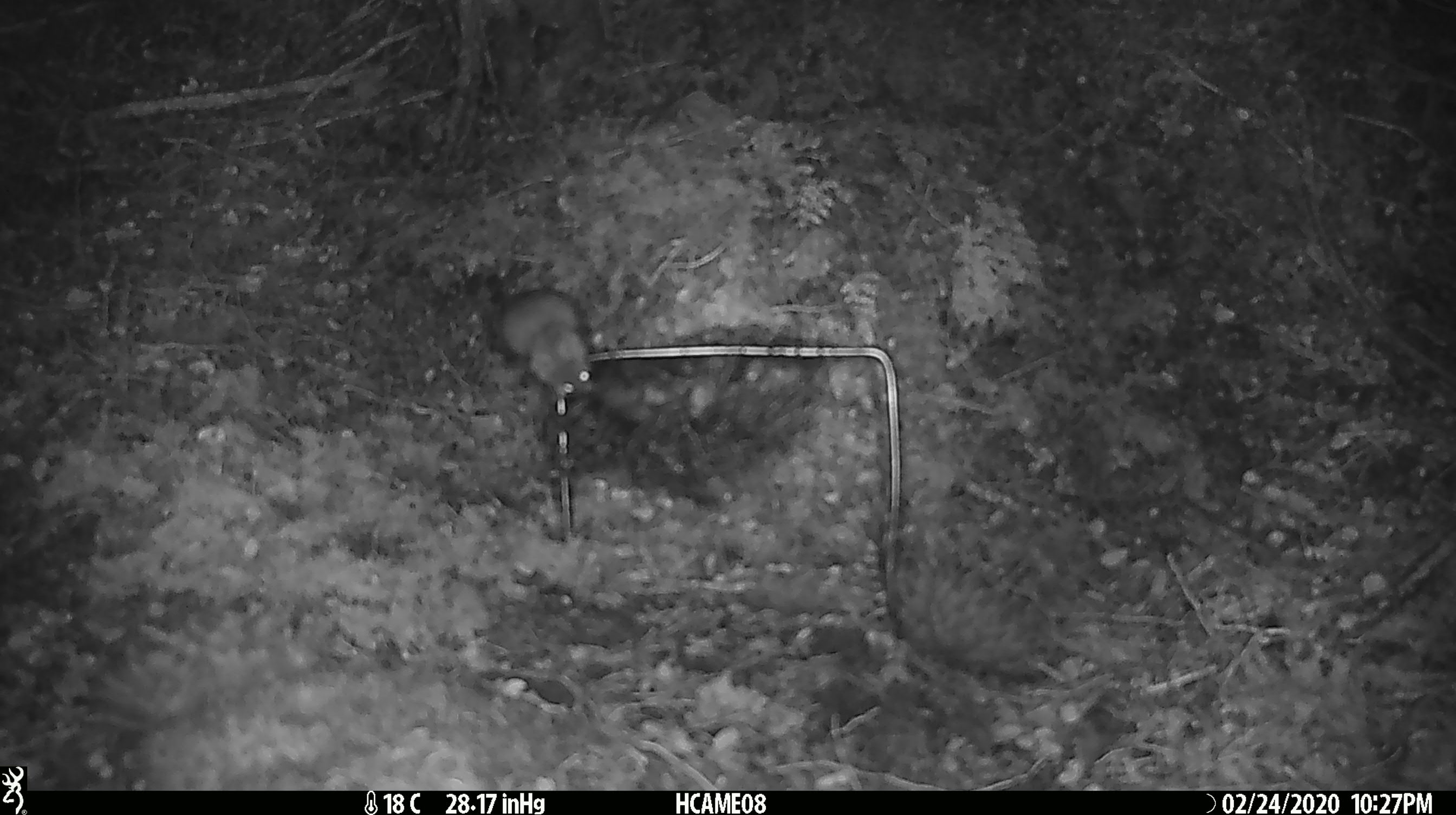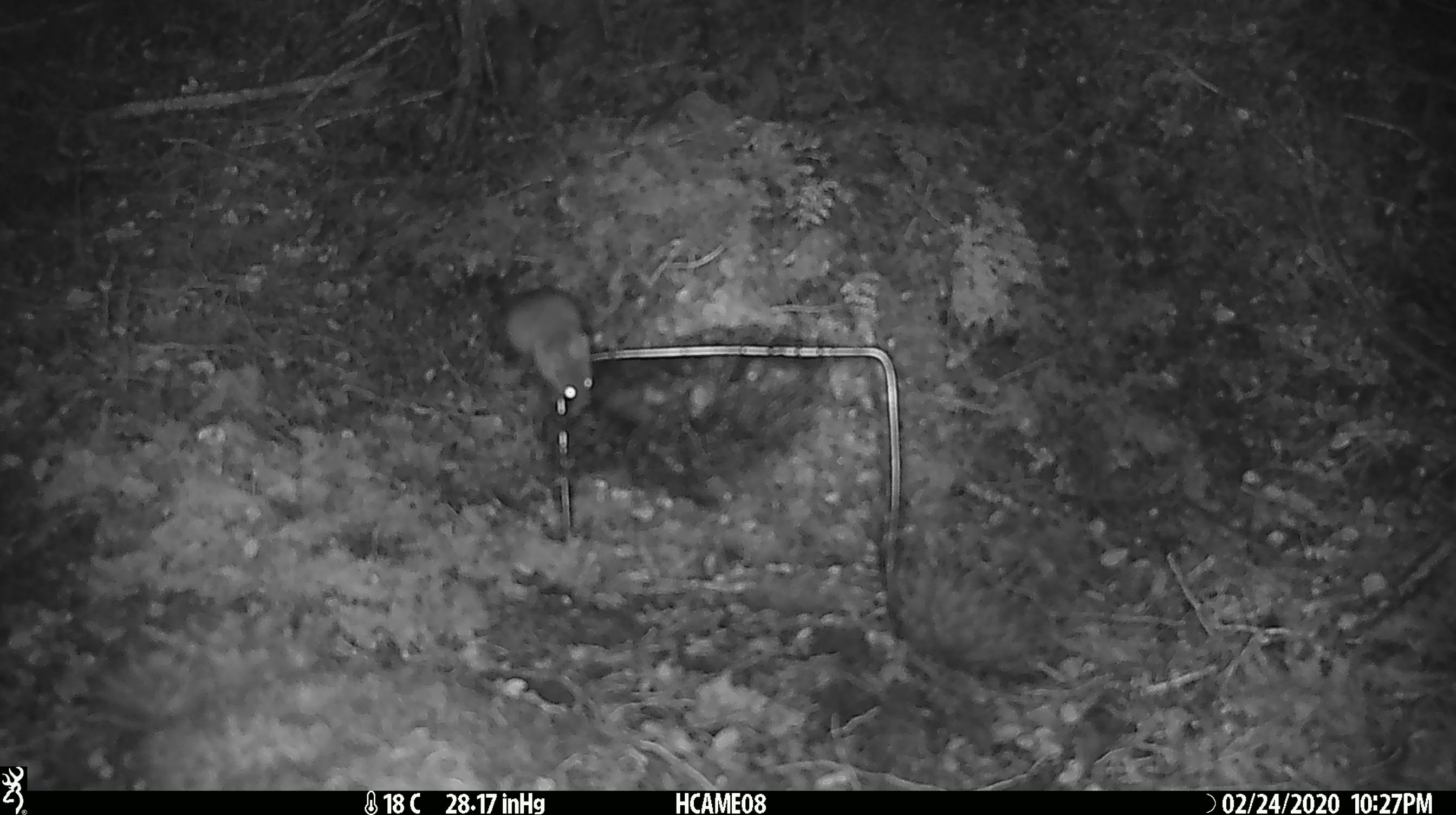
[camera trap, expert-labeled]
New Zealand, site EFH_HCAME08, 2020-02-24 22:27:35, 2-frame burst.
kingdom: Animalia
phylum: Chordata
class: Mammalia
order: Rodentia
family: Muridae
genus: Mus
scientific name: Mus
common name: mouse